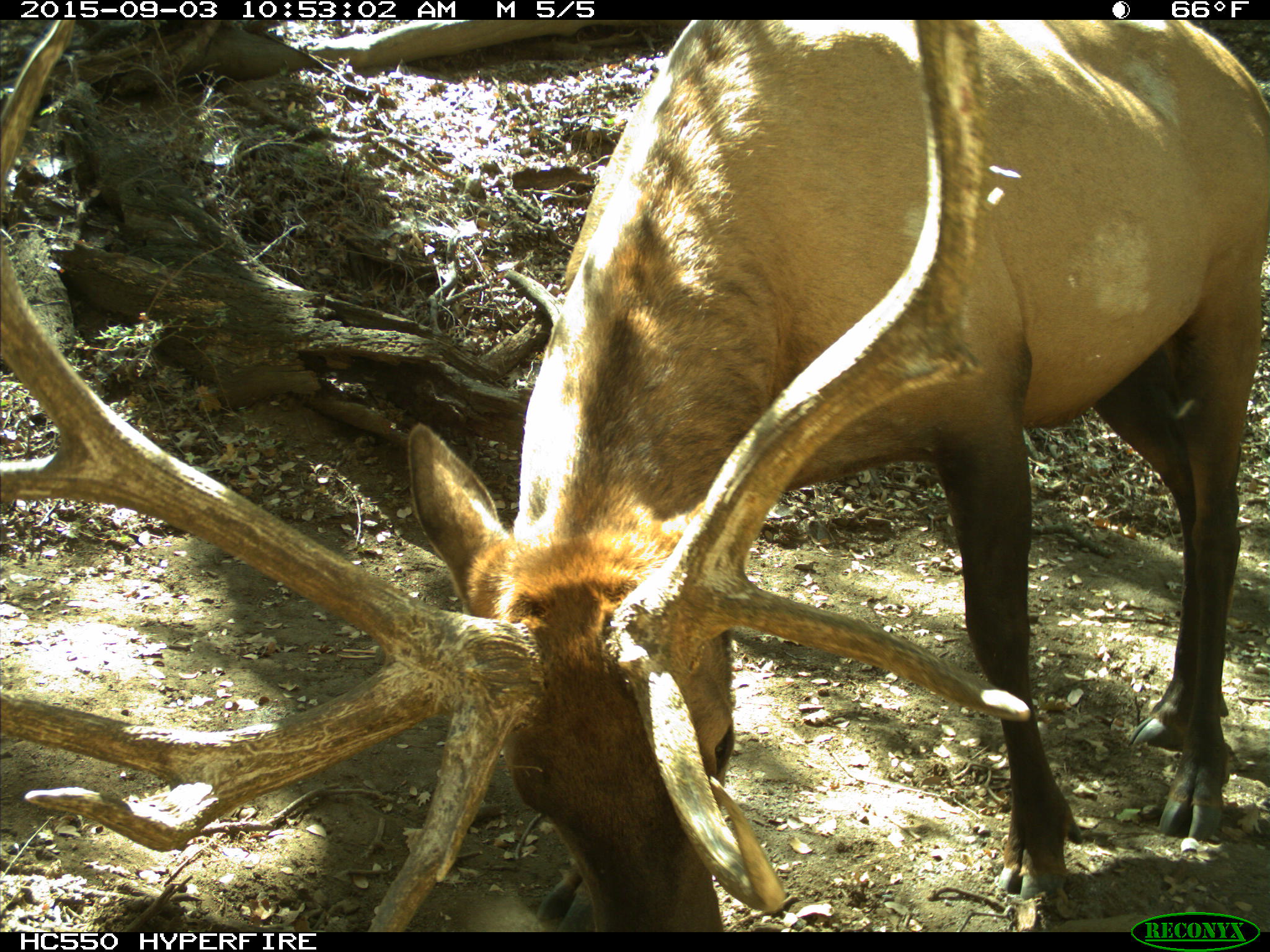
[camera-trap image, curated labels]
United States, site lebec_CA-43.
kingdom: Animalia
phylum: Chordata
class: Mammalia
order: Artiodactyla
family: Cervidae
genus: Cervus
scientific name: Cervus canadensis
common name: elk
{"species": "Cervus canadensis (elk)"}